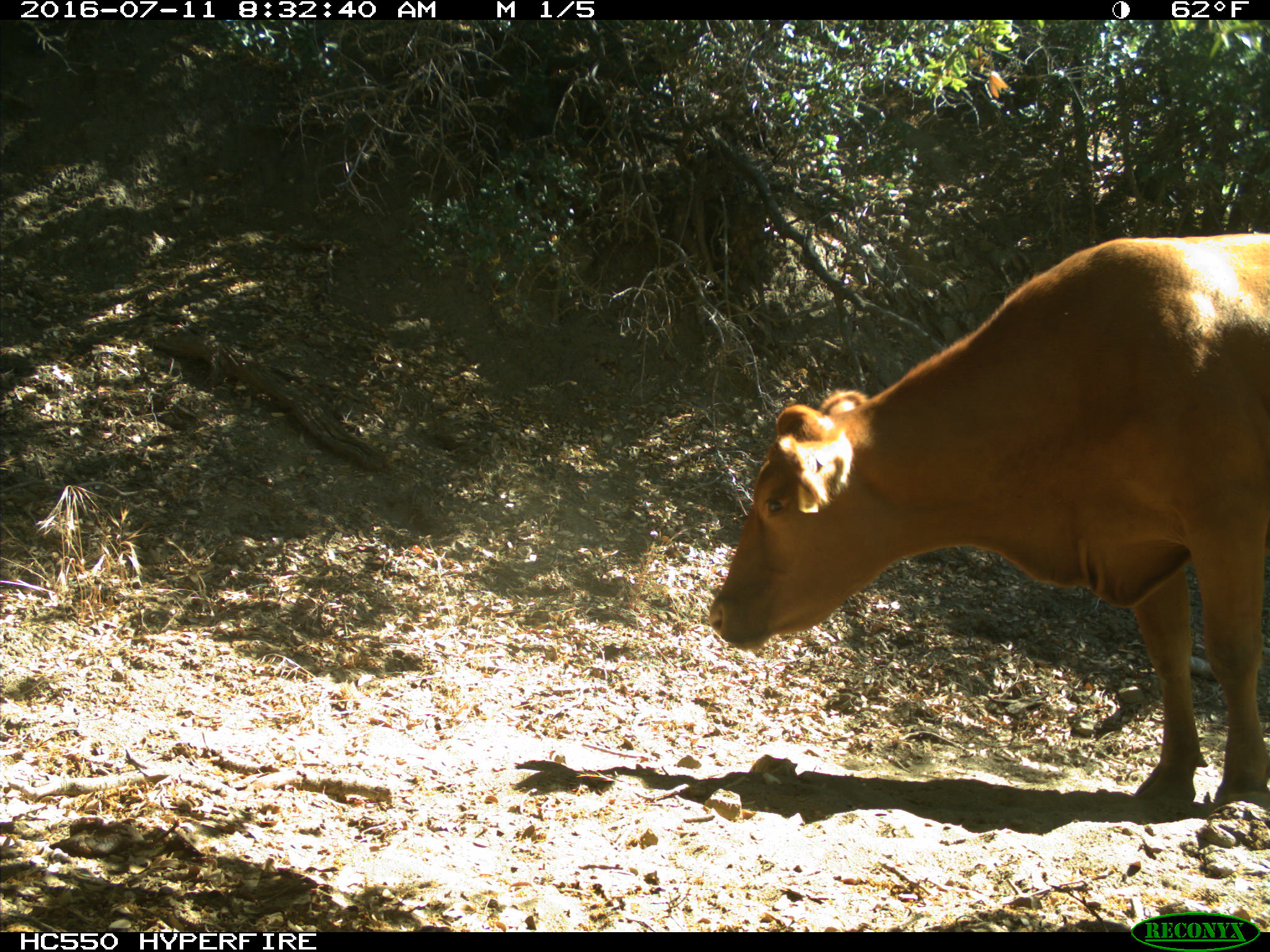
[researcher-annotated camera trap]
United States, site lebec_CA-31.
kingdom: Animalia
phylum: Chordata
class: Mammalia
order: Artiodactyla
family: Bovidae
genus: Bos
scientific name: Bos taurus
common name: domestic cow